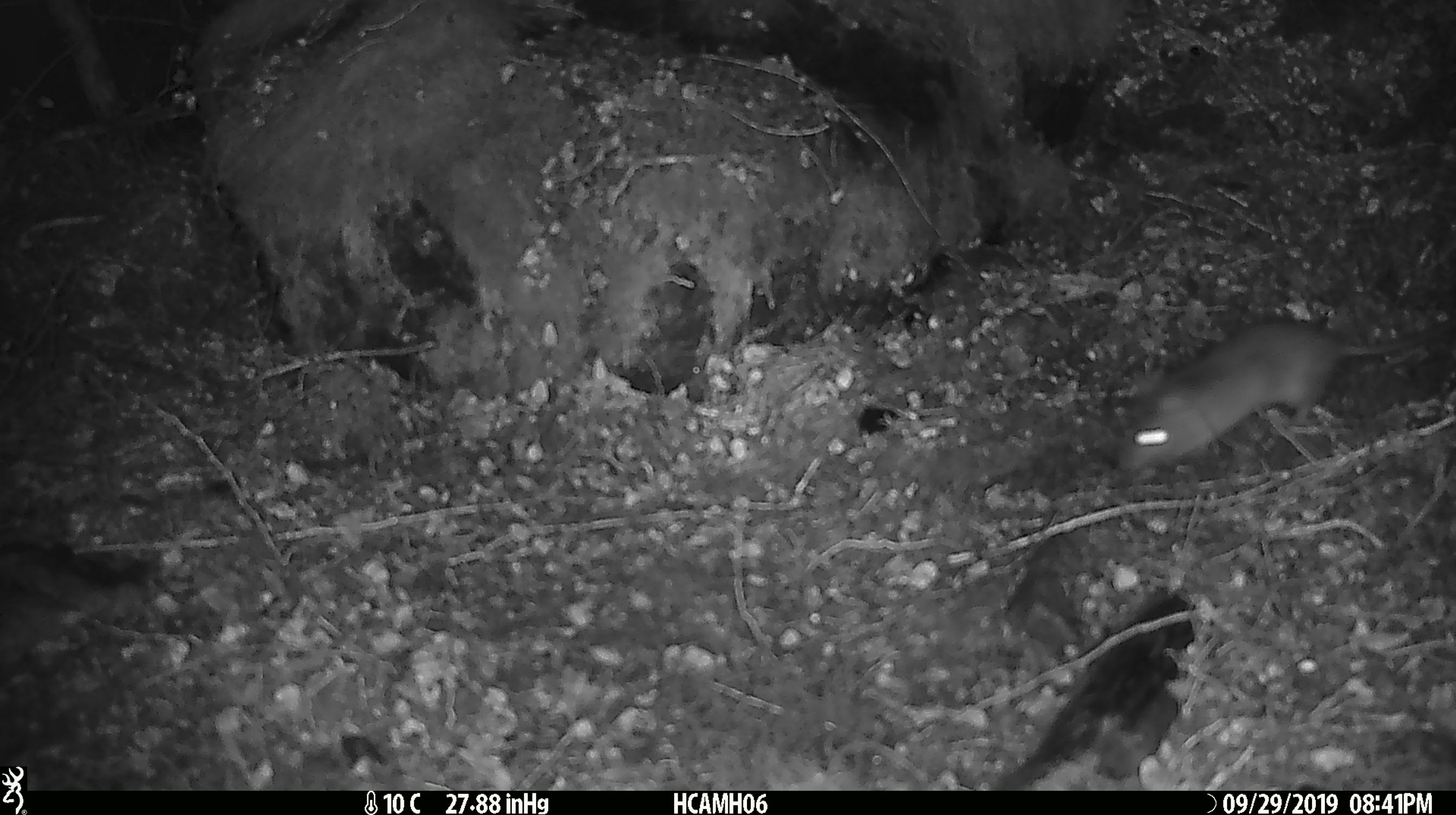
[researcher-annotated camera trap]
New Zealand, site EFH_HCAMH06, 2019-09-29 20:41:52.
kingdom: Animalia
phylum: Chordata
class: Mammalia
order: Rodentia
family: Muridae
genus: Mus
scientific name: Mus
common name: mouse